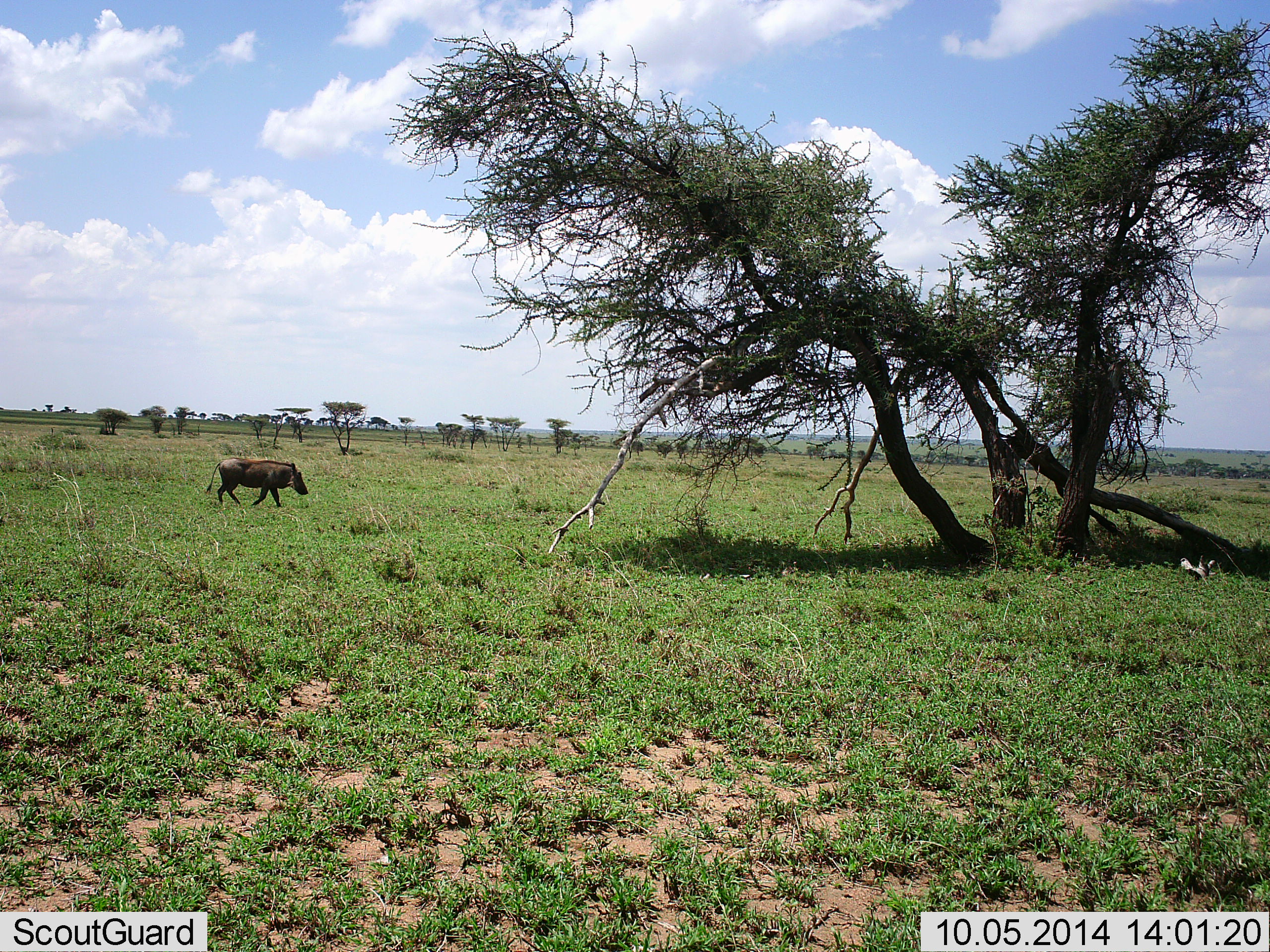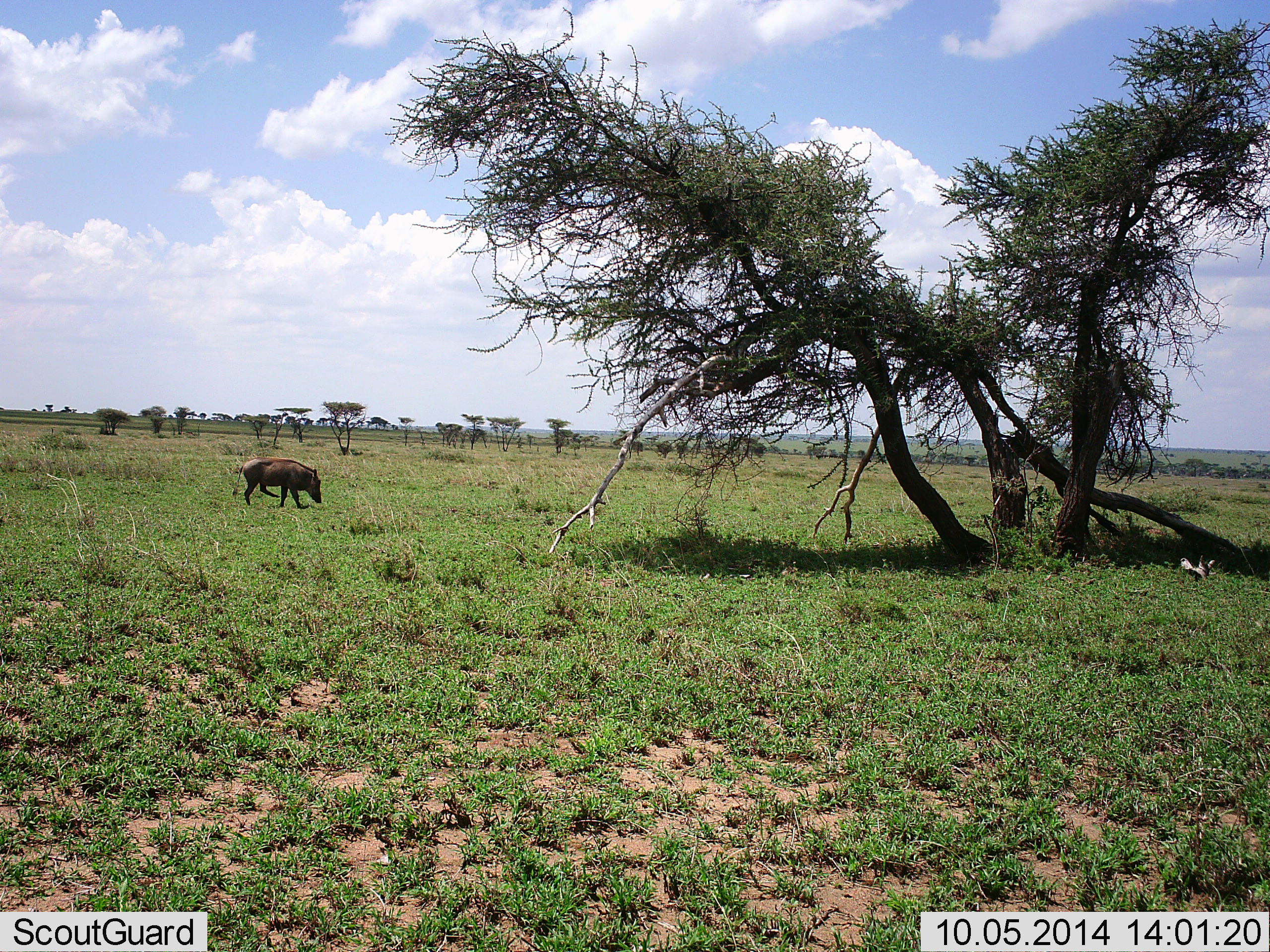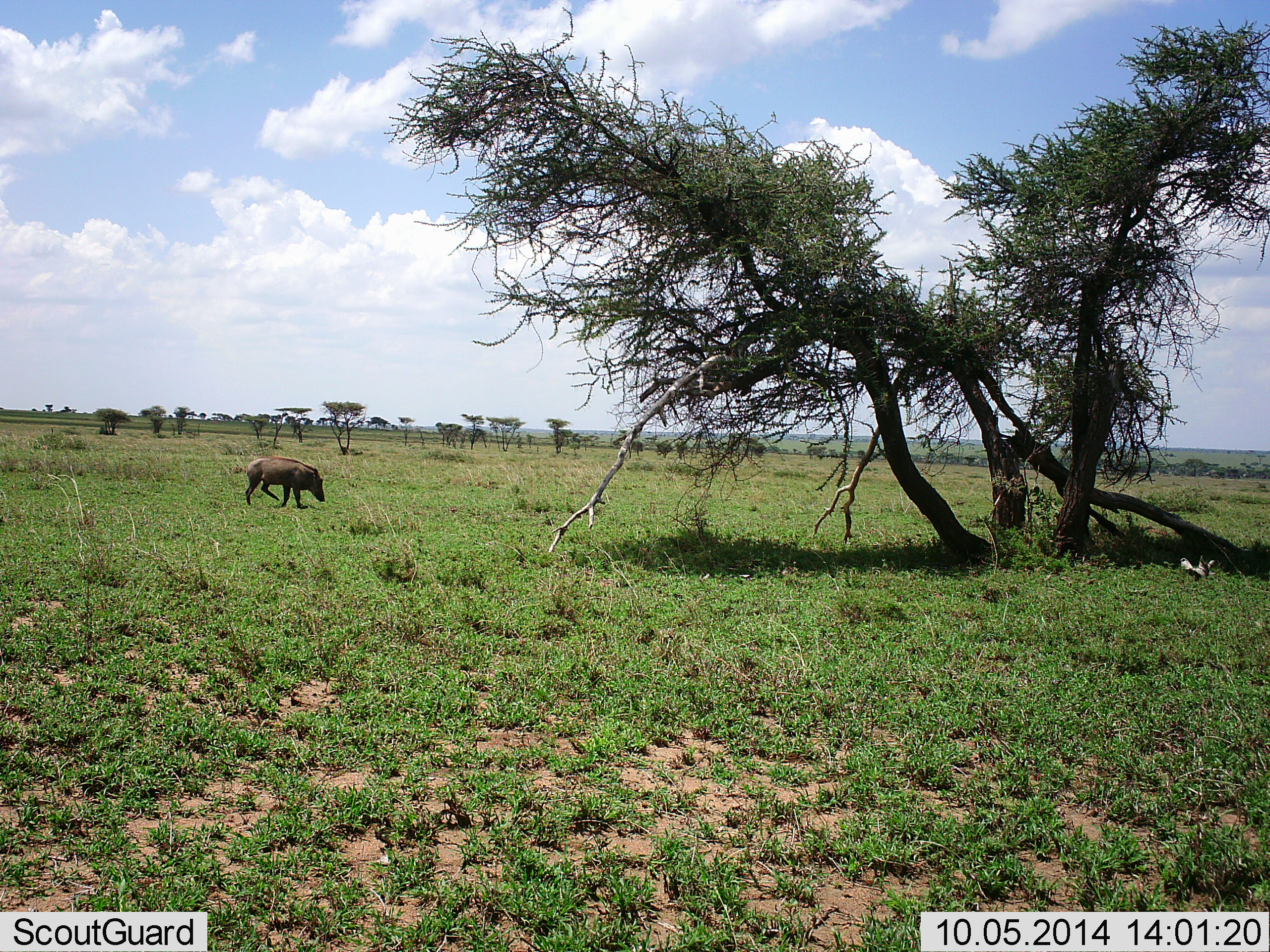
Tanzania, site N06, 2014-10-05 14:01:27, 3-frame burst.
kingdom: Animalia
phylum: Chordata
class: Mammalia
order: Artiodactyla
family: Suidae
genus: Phacochoerus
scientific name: Phacochoerus africanus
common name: warthog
Warthog (Phacochoerus africanus), count 1. Behavior (volunteer vote fractions): standing 0%, resting 0%, moving 100%, interacting 0%. Young present (vote fraction): 0%. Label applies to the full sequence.